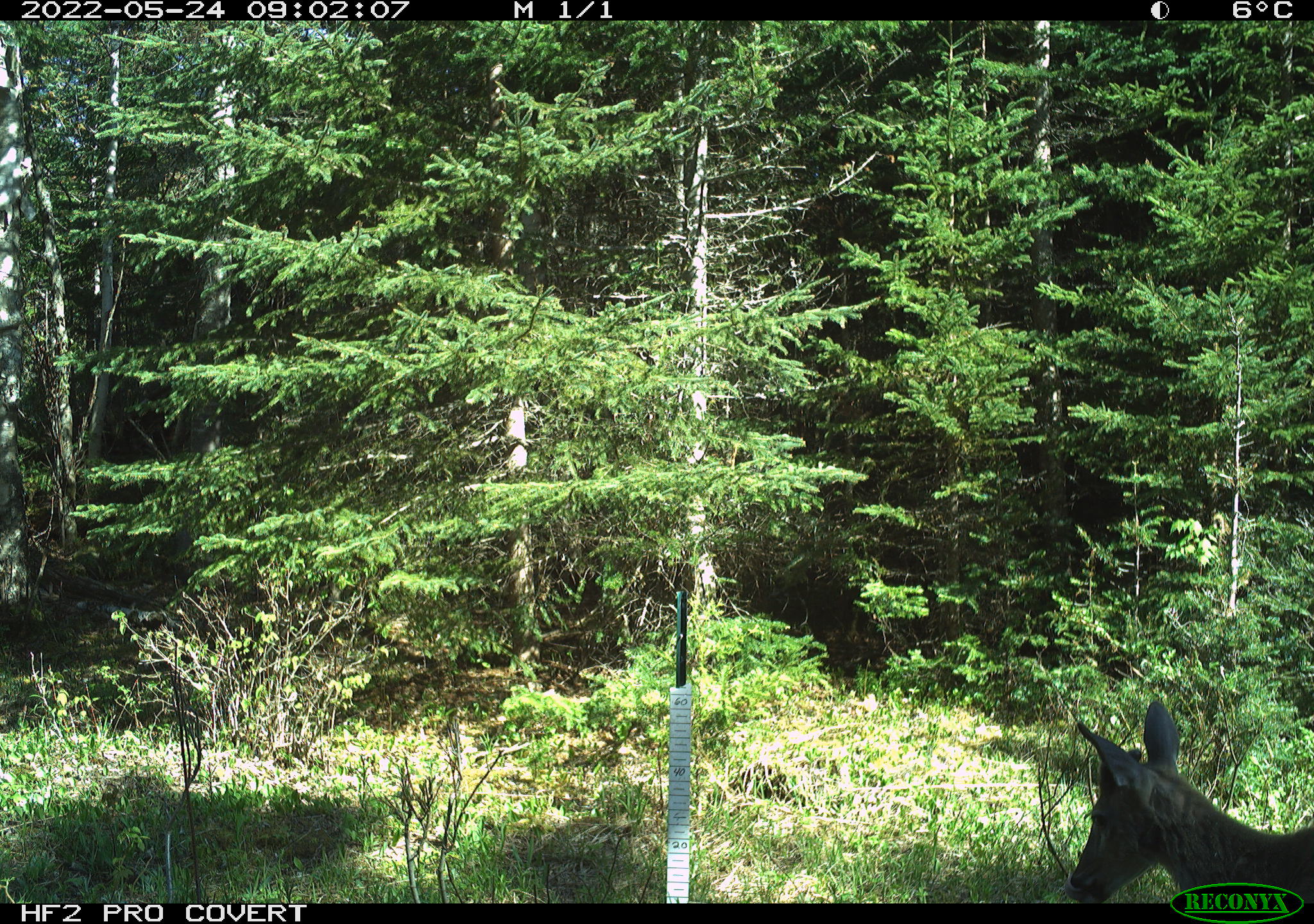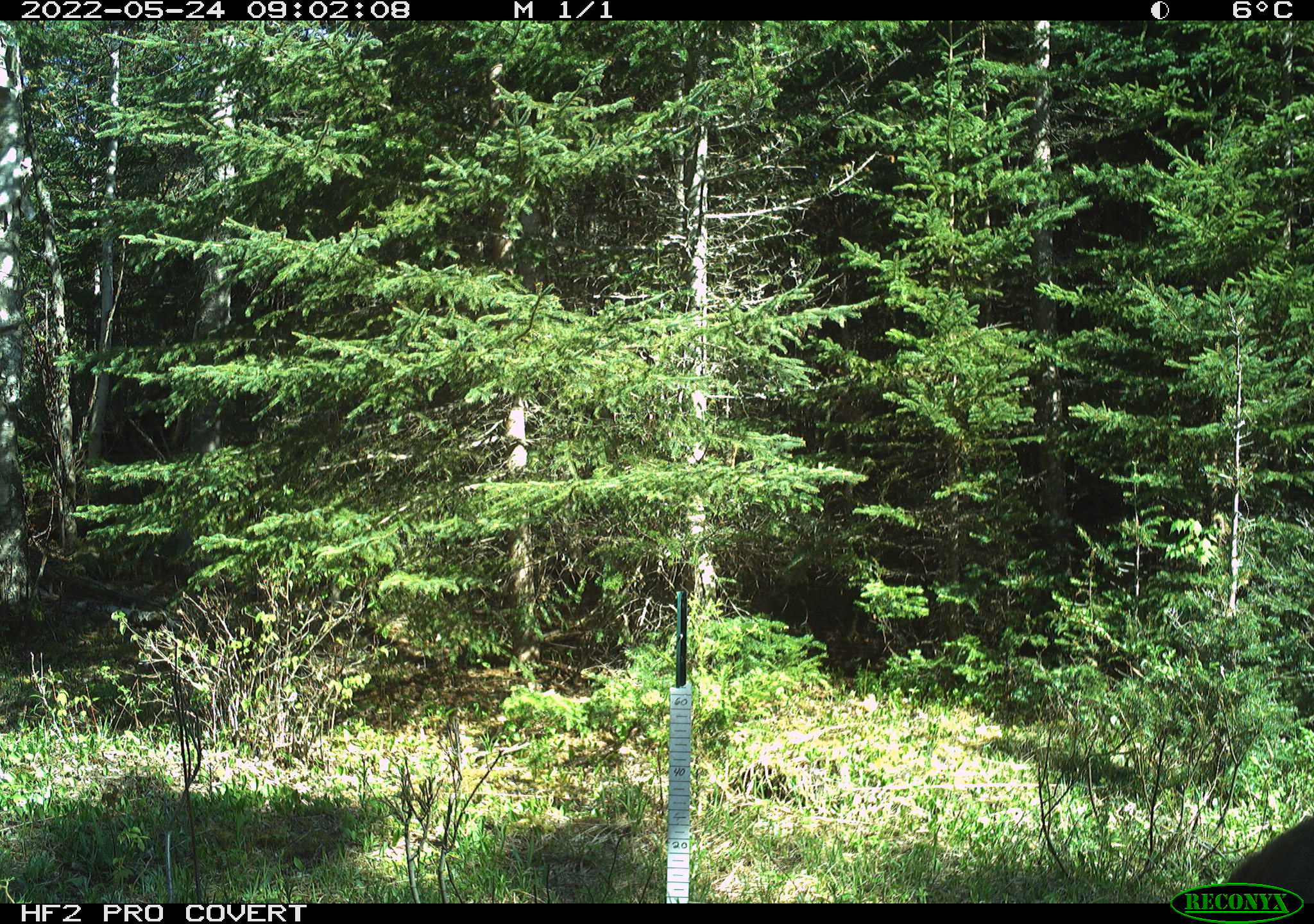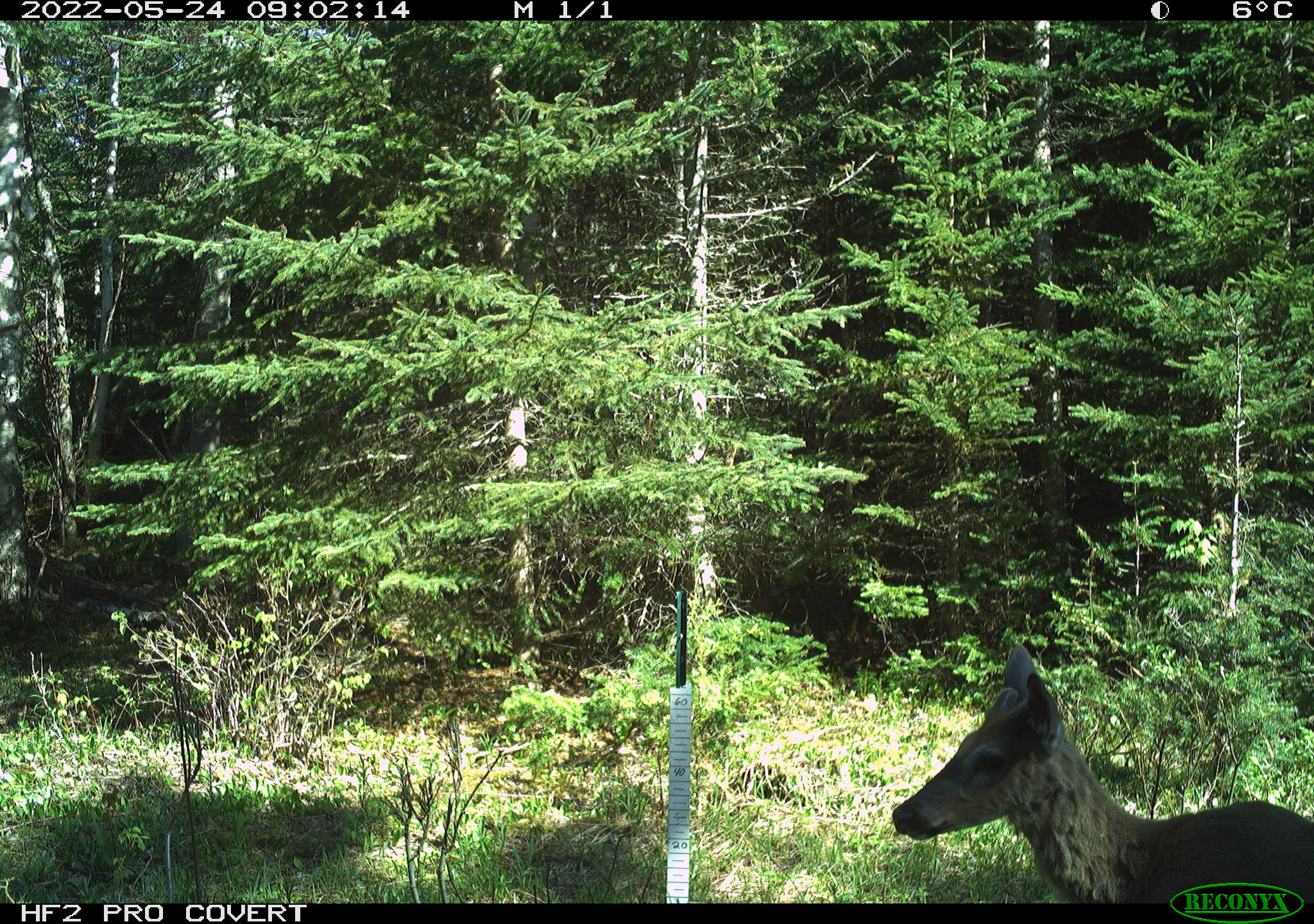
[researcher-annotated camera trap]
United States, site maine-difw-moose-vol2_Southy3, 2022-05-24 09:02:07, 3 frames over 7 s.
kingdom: Animalia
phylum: Chordata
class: Mammalia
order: Artiodactyla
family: Cervidae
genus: Odocoileus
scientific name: Odocoileus virginianus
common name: white-tailed deer